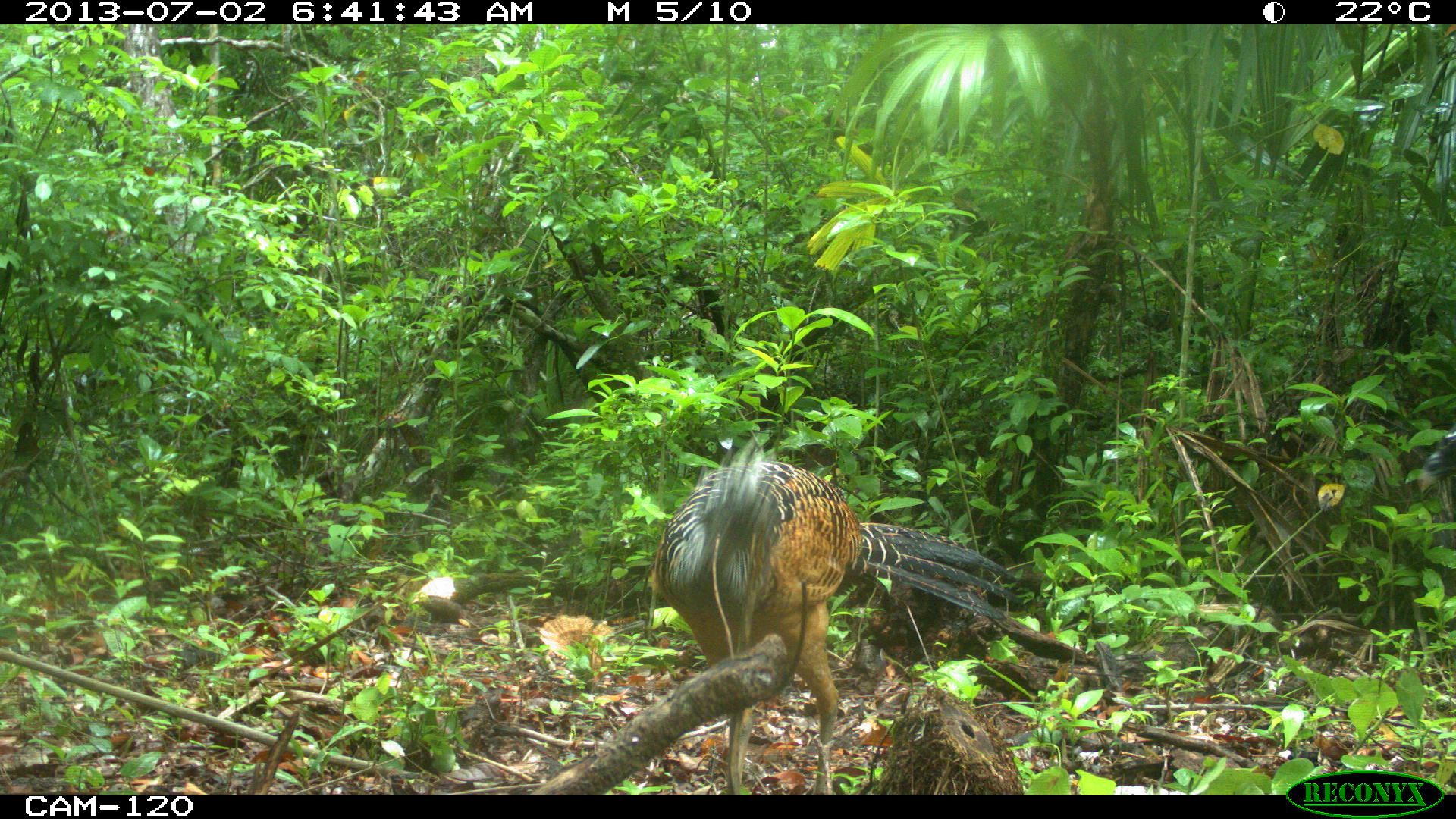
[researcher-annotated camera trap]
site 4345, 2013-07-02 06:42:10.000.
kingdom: Animalia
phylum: Chordata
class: Aves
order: Galliformes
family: Cracidae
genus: Crax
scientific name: Crax rubra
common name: great curassow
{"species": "Crax rubra (great curassow)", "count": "2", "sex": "female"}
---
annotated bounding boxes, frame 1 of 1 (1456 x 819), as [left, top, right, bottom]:
crax rubra: [655, 437, 1019, 793]